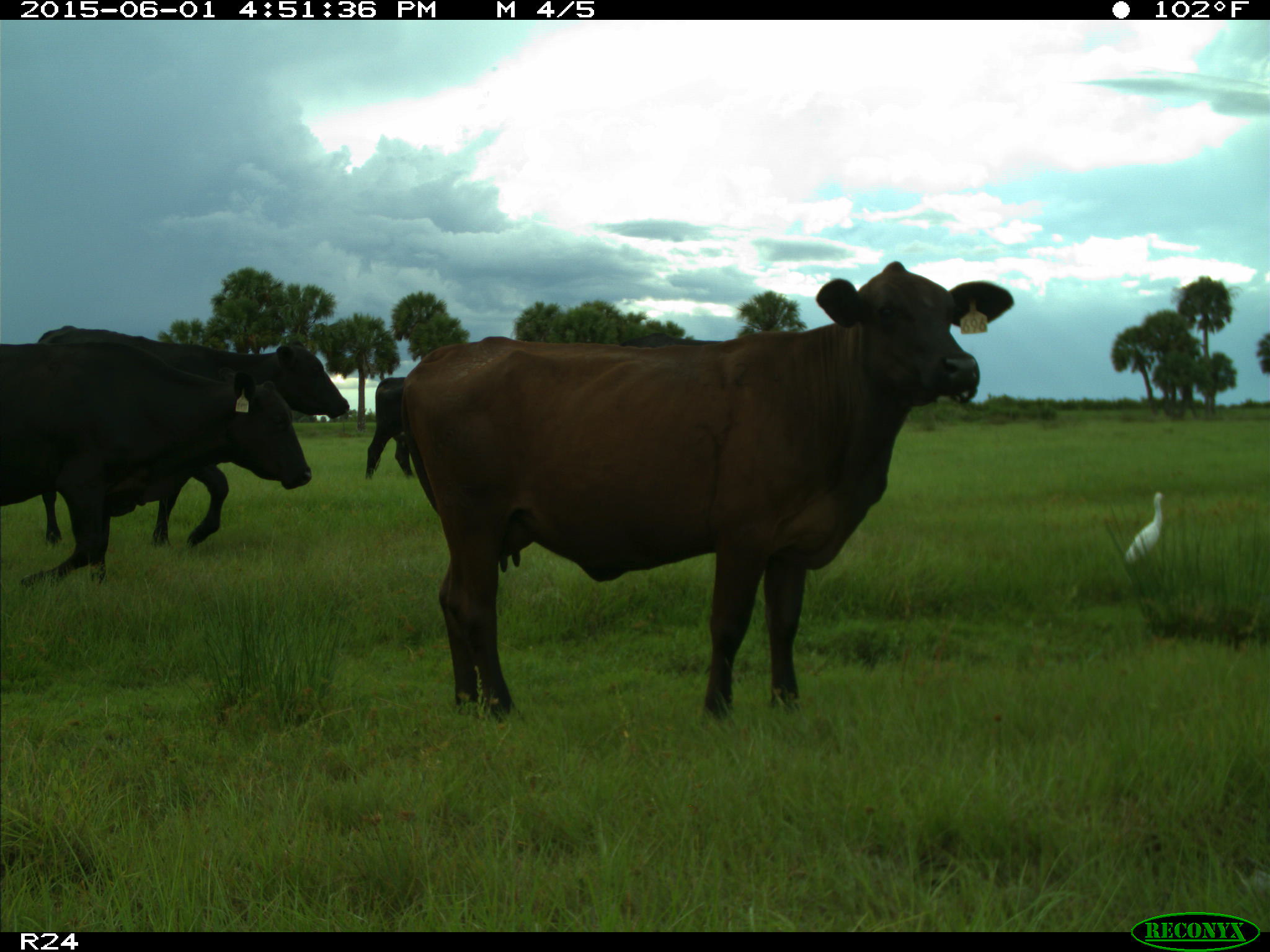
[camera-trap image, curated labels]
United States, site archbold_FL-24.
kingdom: Animalia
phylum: Chordata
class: Mammalia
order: Artiodactyla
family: Bovidae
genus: Bos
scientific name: Bos taurus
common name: domestic cow